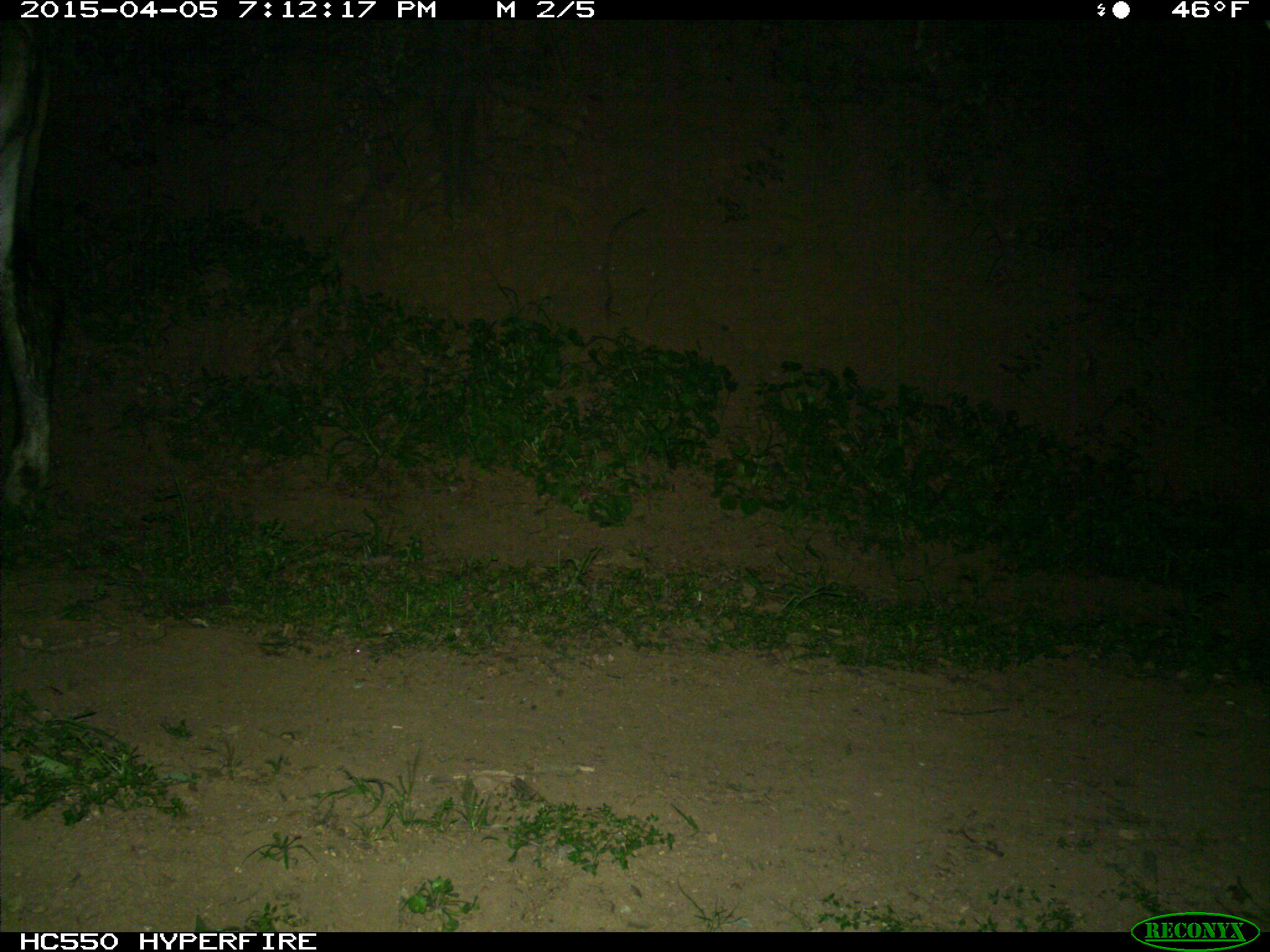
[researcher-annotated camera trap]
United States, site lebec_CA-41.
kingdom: Animalia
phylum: Chordata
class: Mammalia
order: Artiodactyla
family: Bovidae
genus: Bos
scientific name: Bos taurus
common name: domestic cow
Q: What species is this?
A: Bos taurus (domestic cow).